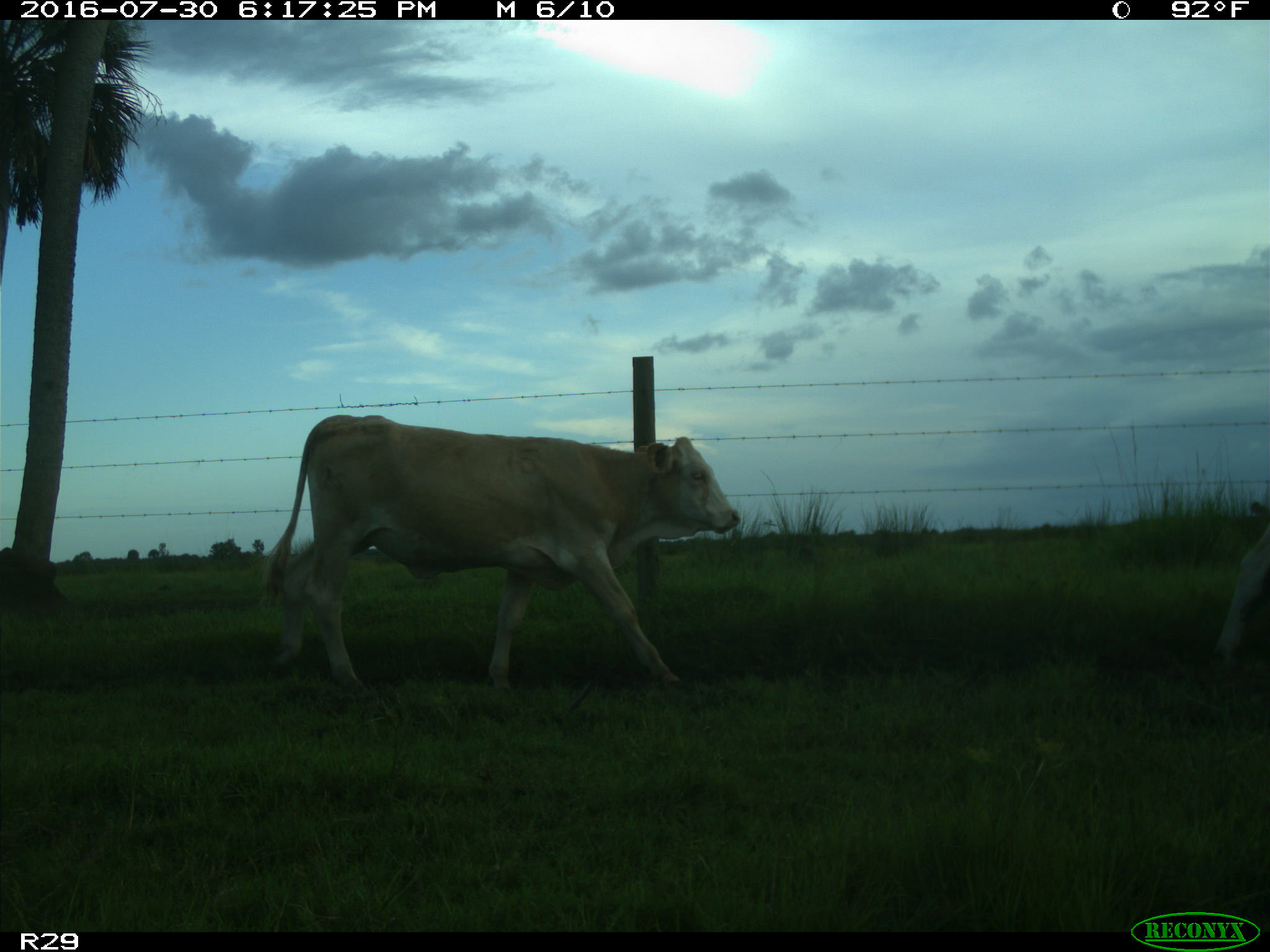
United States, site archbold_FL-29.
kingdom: Animalia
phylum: Chordata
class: Mammalia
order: Artiodactyla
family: Bovidae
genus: Bos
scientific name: Bos taurus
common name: domestic cow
Bos taurus (domestic cow).